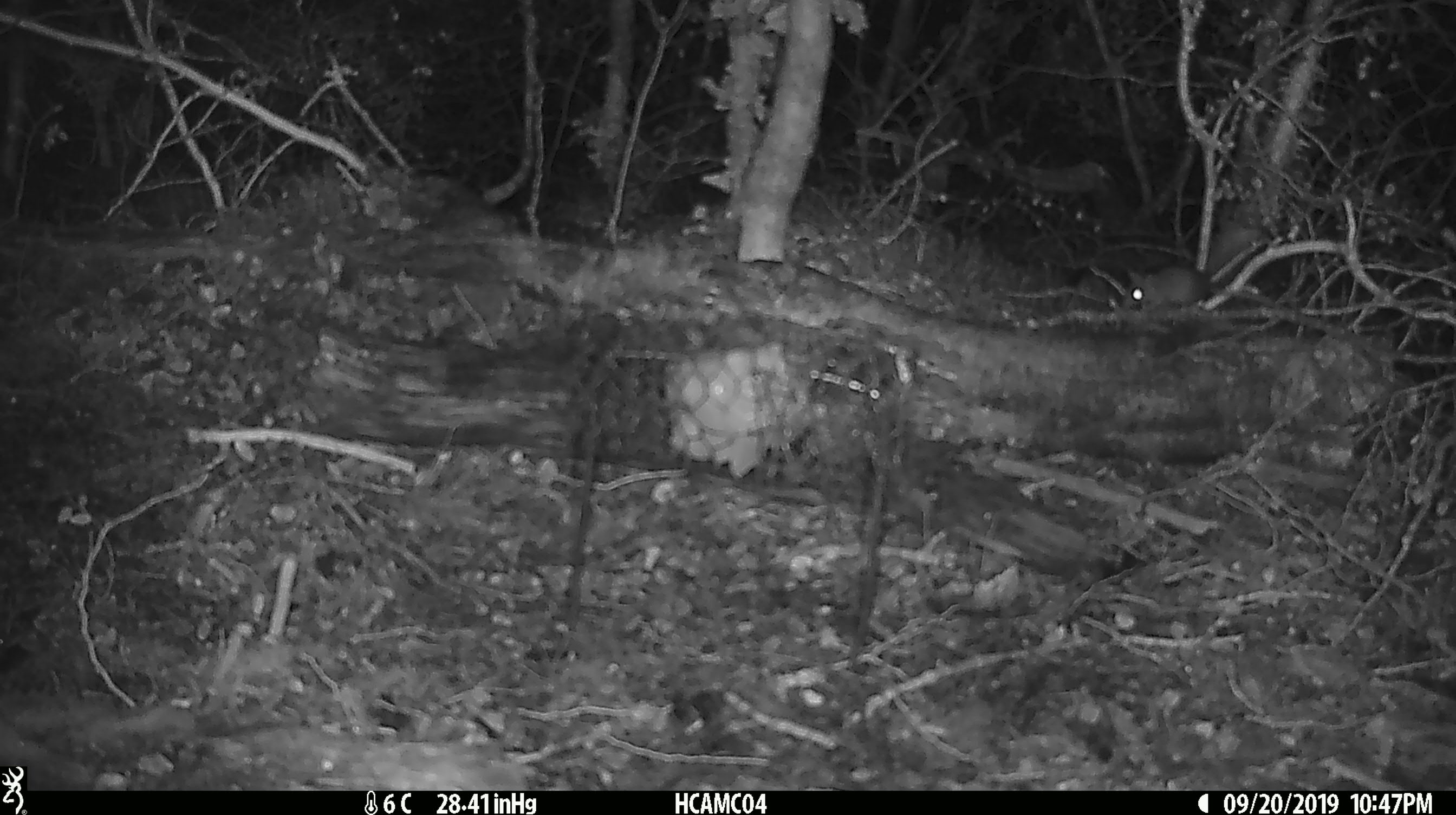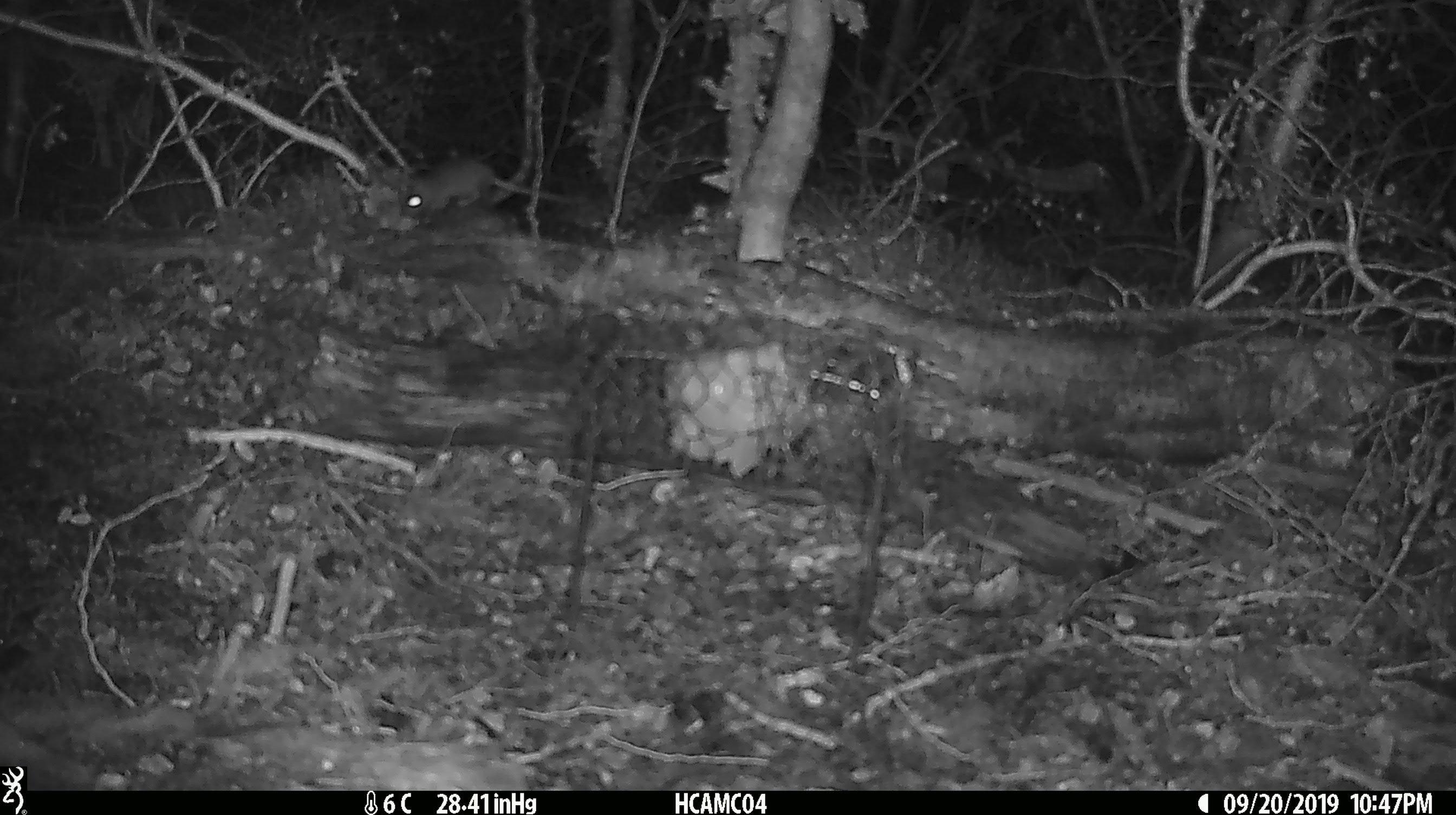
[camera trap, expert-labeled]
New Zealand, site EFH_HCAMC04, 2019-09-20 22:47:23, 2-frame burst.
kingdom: Animalia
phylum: Chordata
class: Mammalia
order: Rodentia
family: Muridae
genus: Mus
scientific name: Mus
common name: mouse